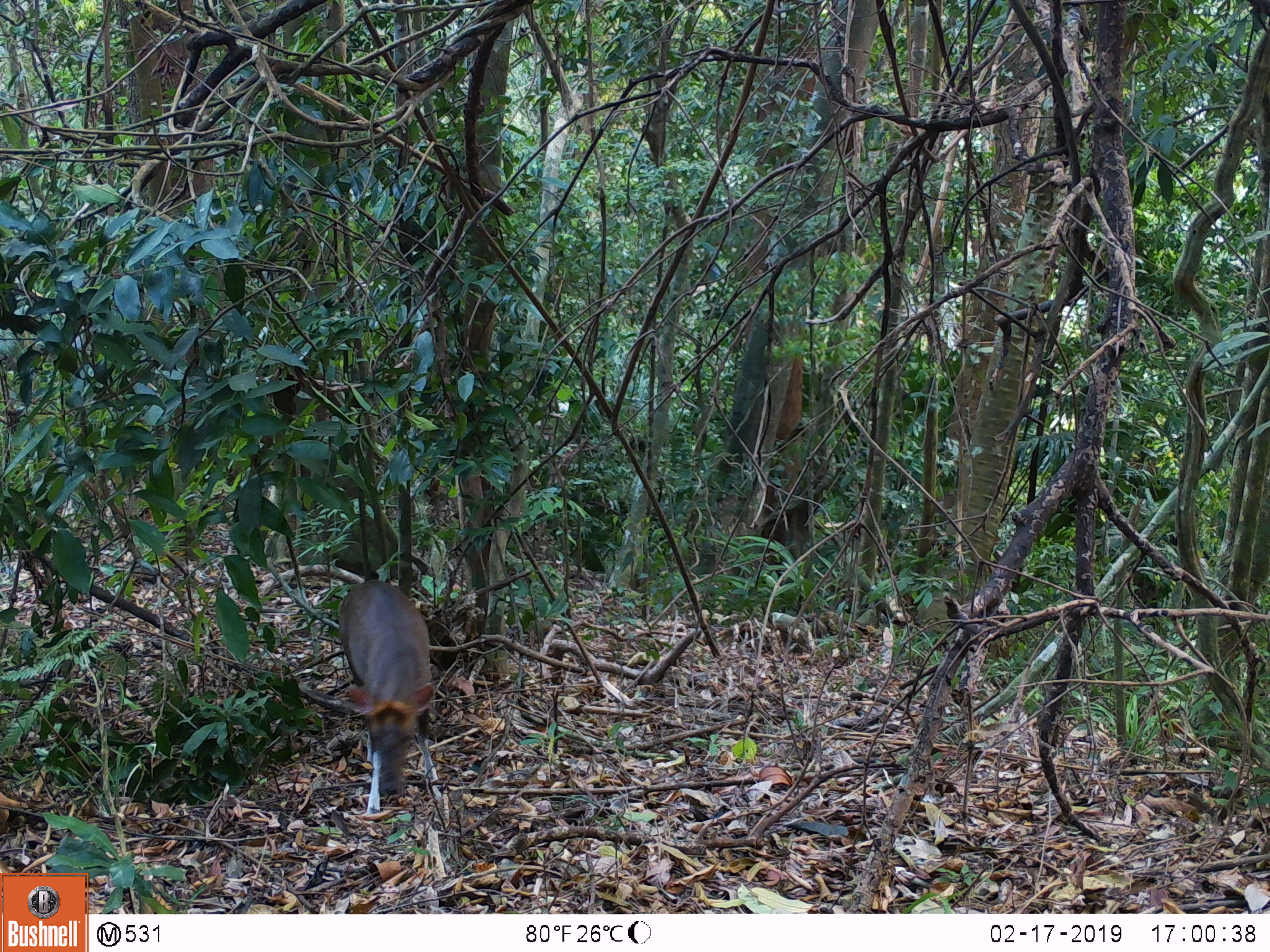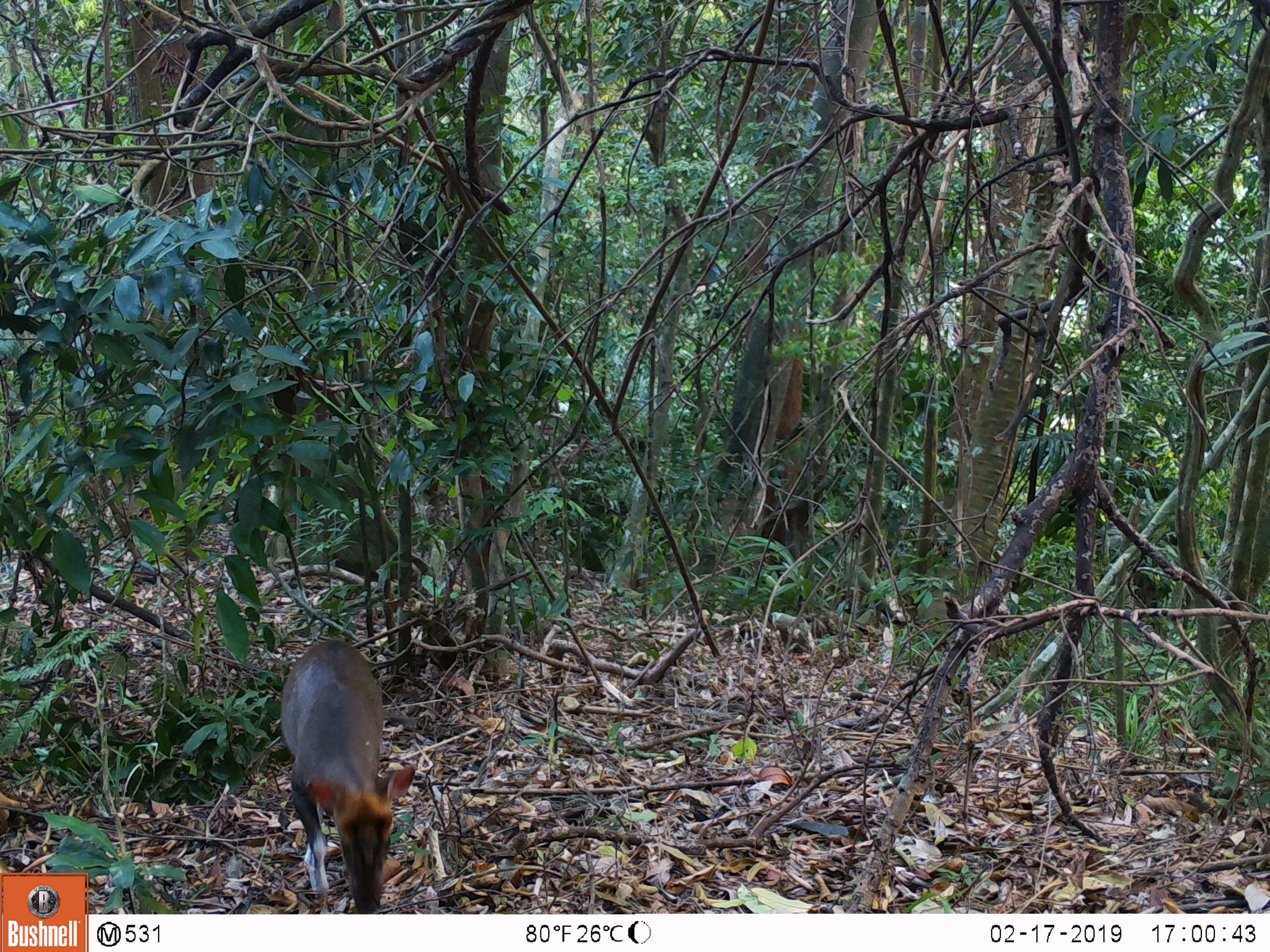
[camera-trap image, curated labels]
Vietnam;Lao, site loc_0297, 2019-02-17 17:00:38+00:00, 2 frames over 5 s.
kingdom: Animalia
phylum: Chordata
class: Mammalia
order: Artiodactyla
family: Cervidae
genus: Muntiacus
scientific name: Muntiacus rooseveltorum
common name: roosevelt's muntjac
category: roosevelts muntjac group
Roosevelts muntjac group (roosevelt's muntjac) (Muntiacus rooseveltorum). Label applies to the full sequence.